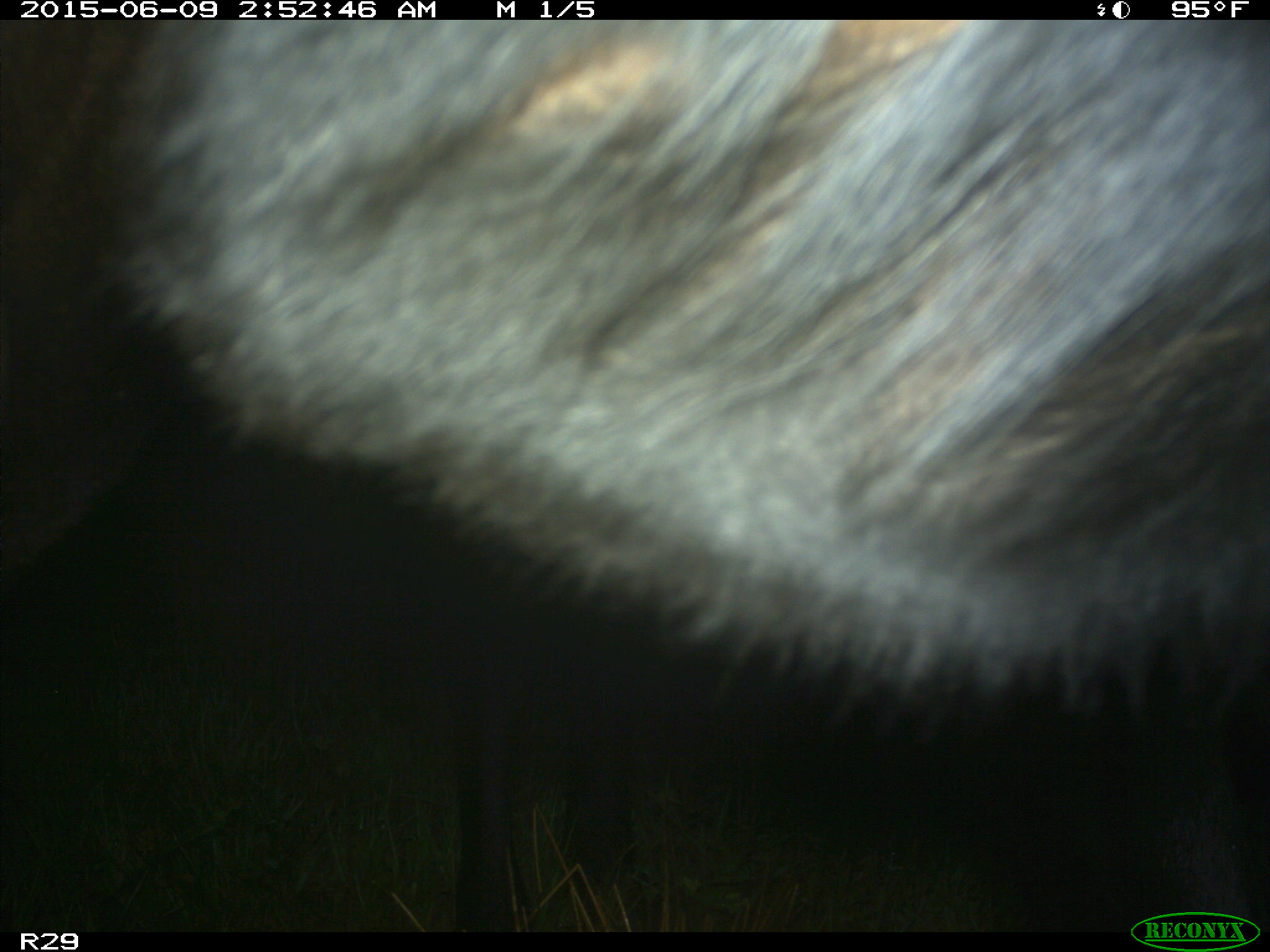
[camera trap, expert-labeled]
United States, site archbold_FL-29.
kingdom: Animalia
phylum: Chordata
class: Mammalia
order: Artiodactyla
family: Bovidae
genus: Bos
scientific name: Bos taurus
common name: domestic cow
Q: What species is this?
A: Bos taurus (domestic cow).